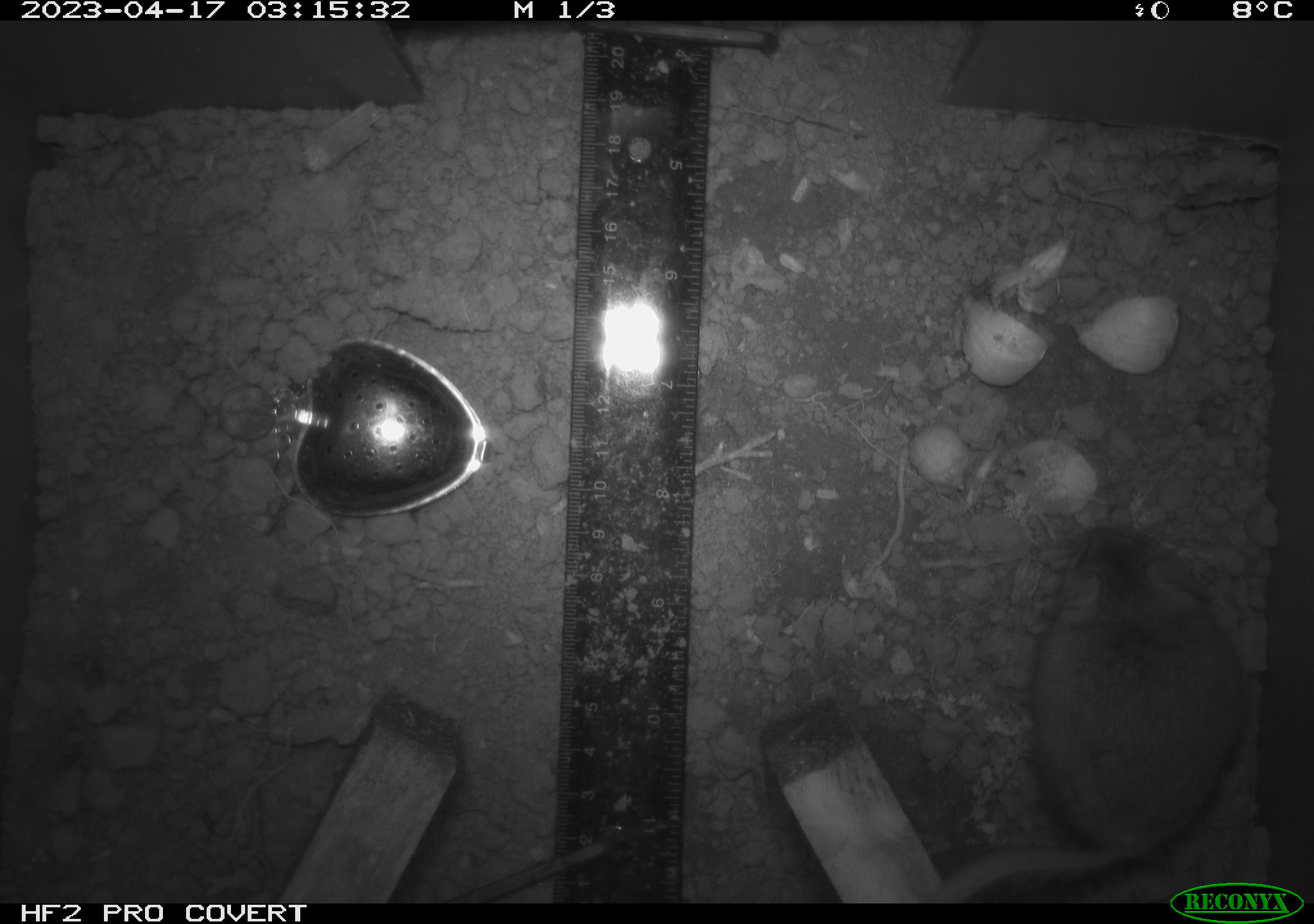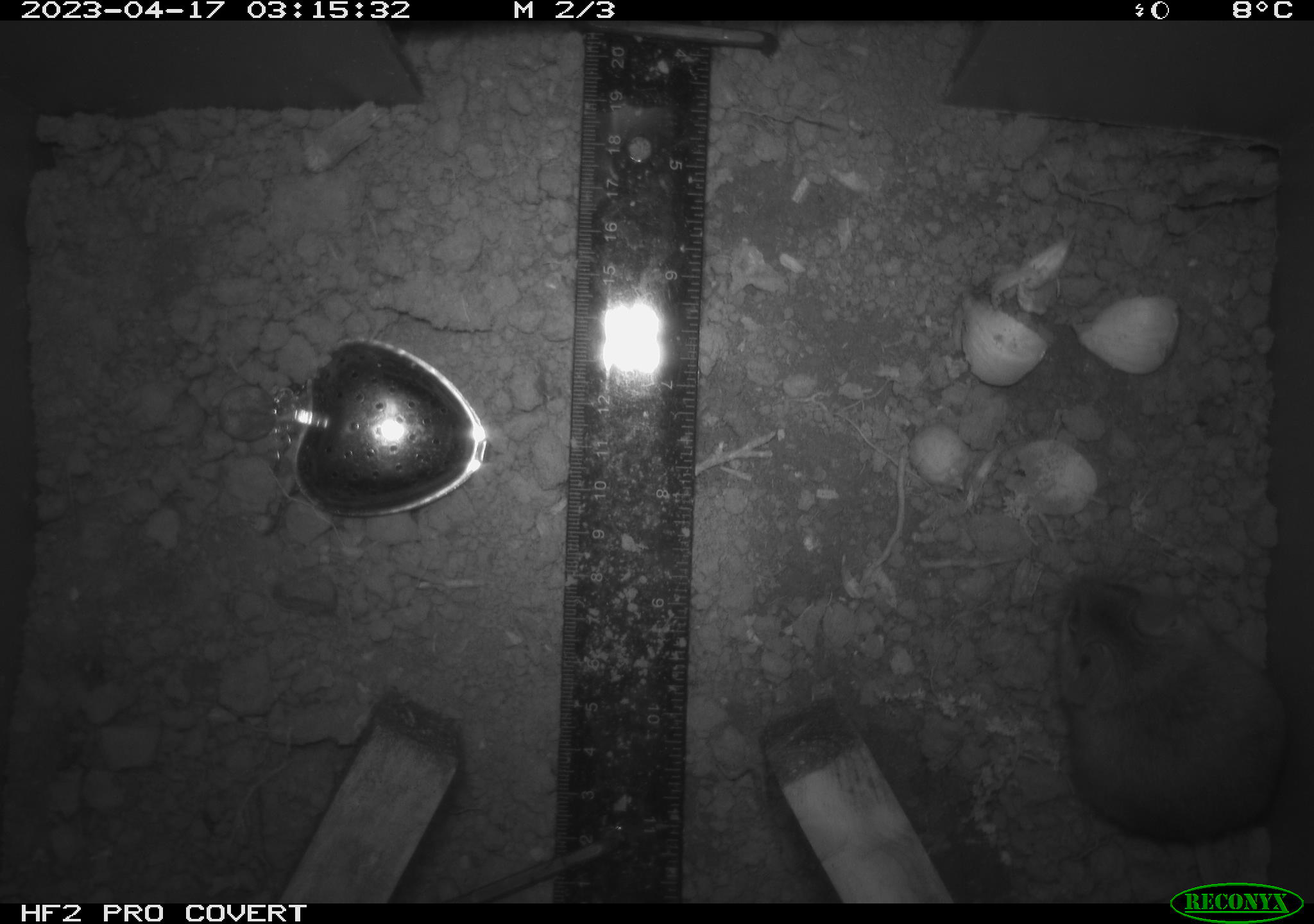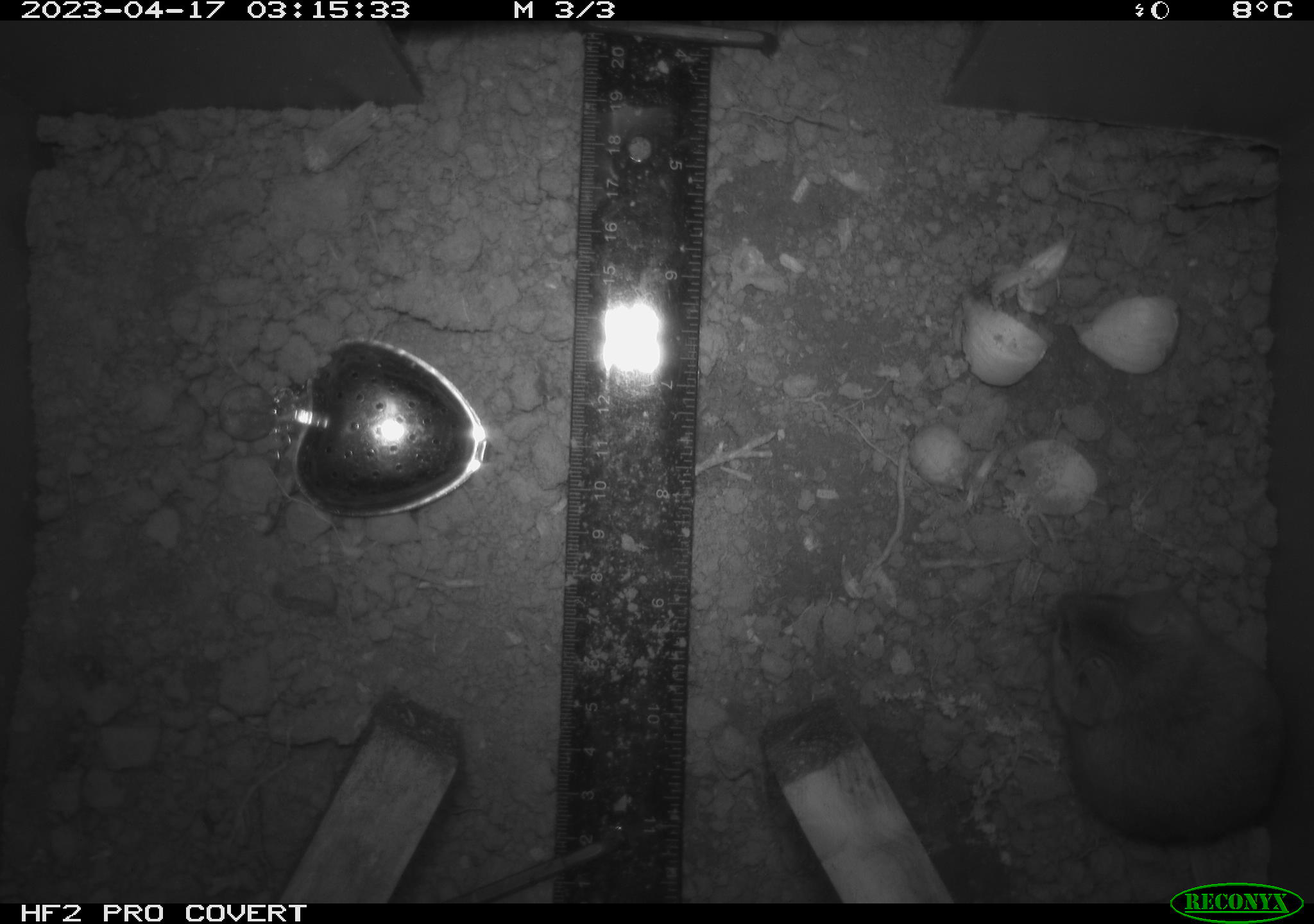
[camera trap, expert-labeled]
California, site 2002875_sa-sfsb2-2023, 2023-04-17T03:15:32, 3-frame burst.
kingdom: Animalia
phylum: Chordata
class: Mammalia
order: Rodentia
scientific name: Rodentia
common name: mouse species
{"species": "mouse species (Rodentia)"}